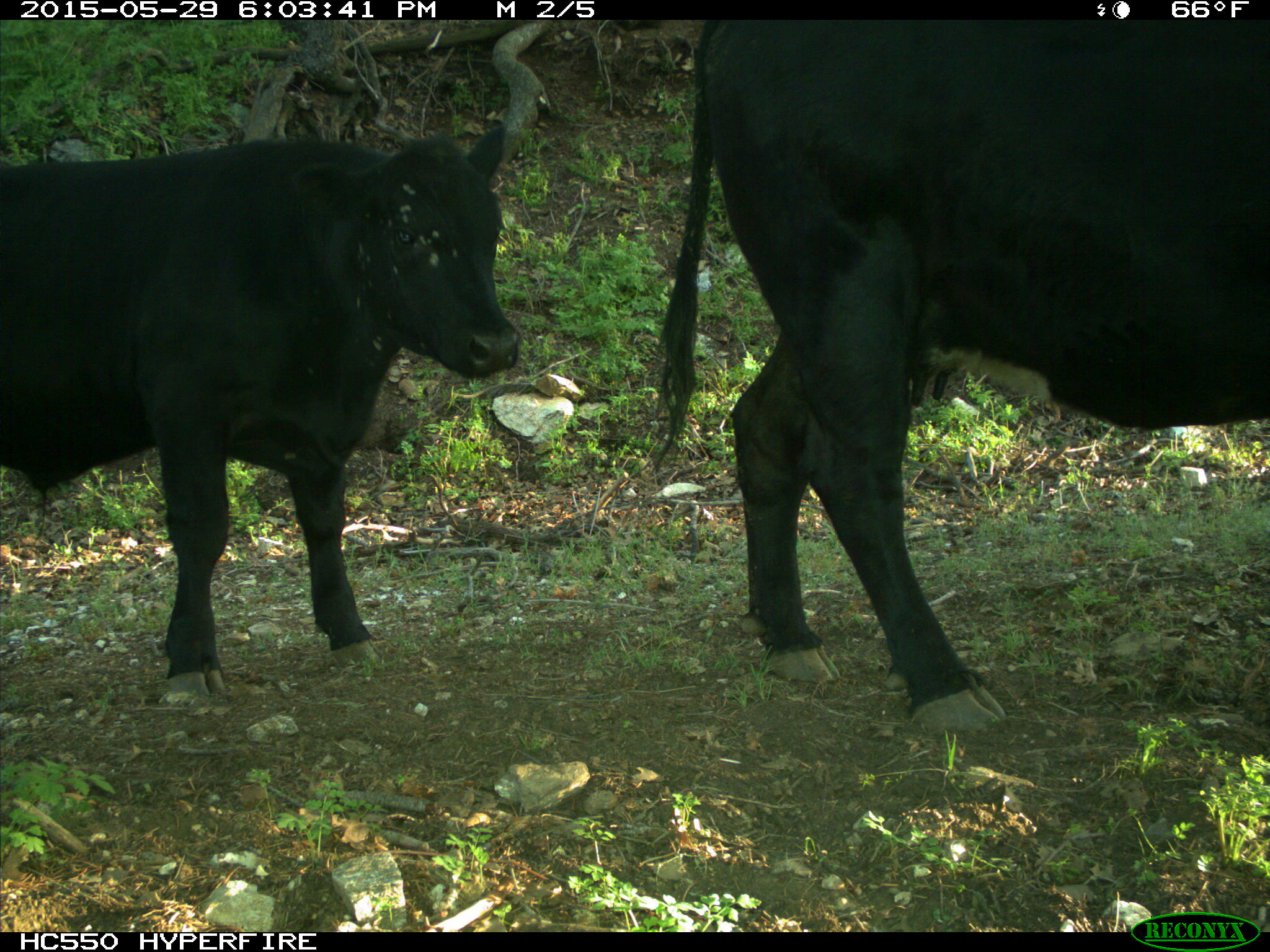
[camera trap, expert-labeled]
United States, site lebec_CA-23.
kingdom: Animalia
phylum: Chordata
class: Mammalia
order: Artiodactyla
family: Bovidae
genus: Bos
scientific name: Bos taurus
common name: domestic cow